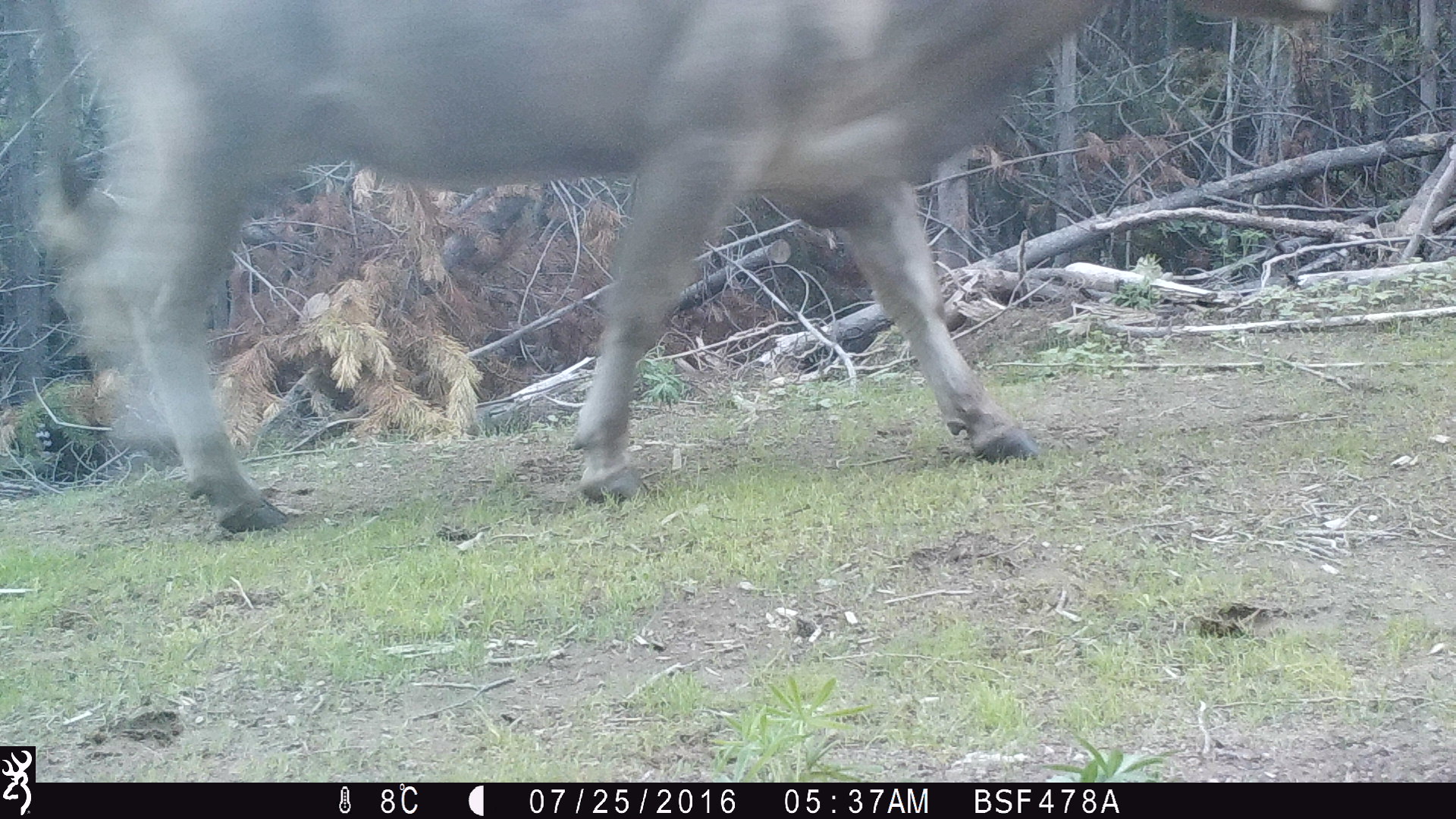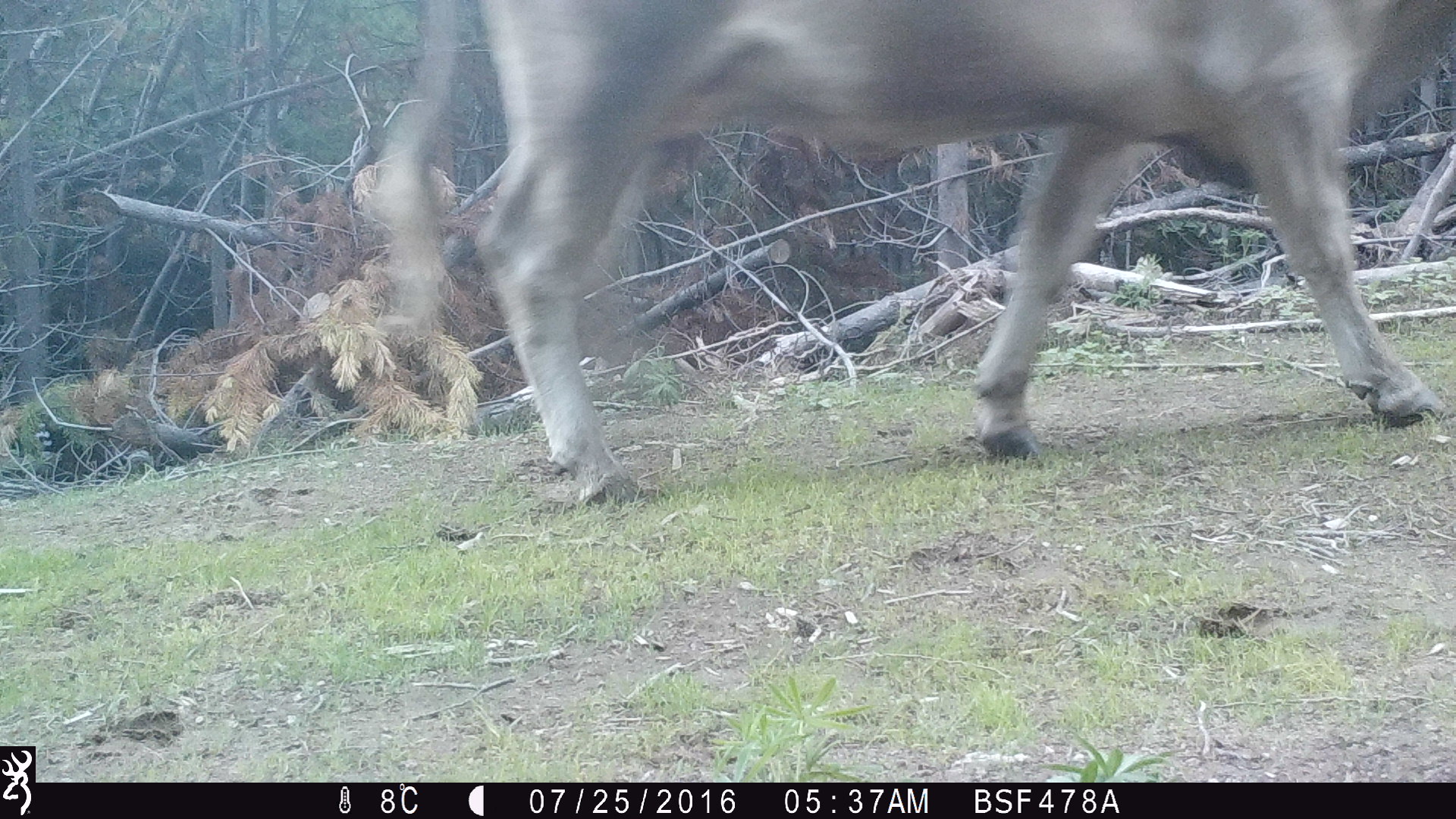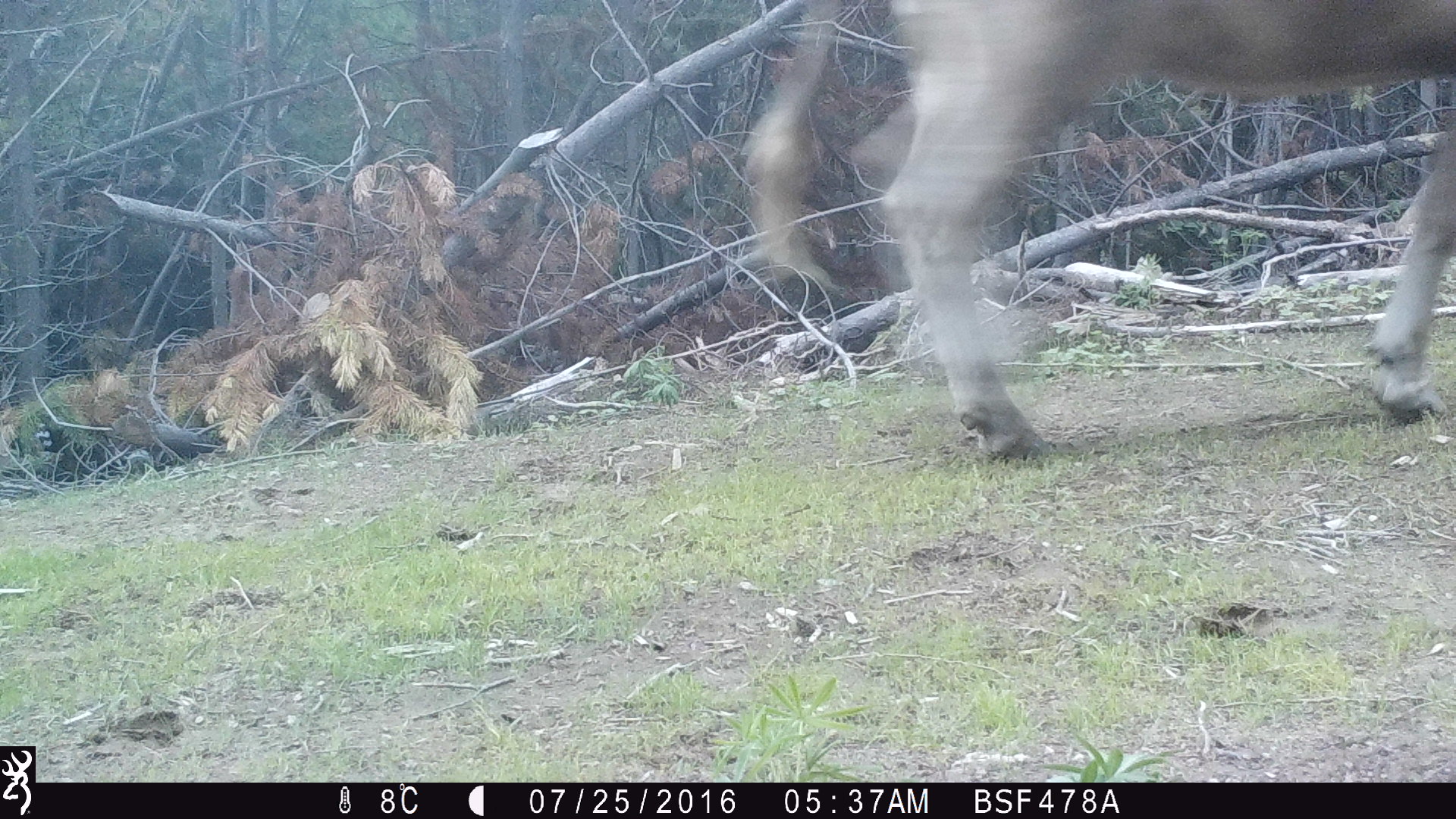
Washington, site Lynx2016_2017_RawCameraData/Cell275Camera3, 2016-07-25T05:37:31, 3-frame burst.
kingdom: Animalia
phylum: Chordata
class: Mammalia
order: Artiodactyla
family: Bovidae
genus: Bos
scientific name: Bos taurus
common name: domestic cattle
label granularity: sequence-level